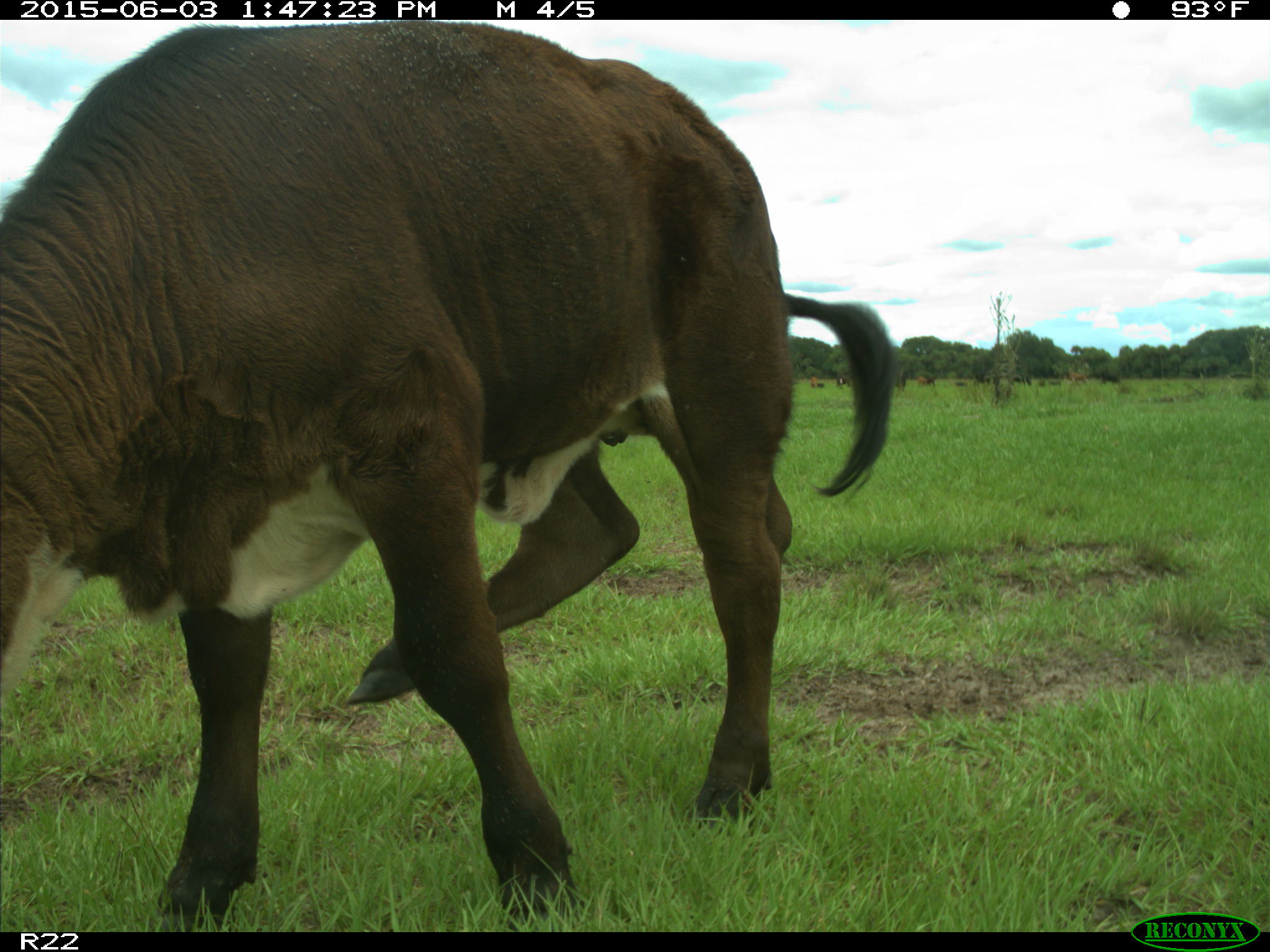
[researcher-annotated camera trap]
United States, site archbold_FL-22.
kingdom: Animalia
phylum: Chordata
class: Mammalia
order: Artiodactyla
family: Bovidae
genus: Bos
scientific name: Bos taurus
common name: domestic cow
Bos taurus (domestic cow).